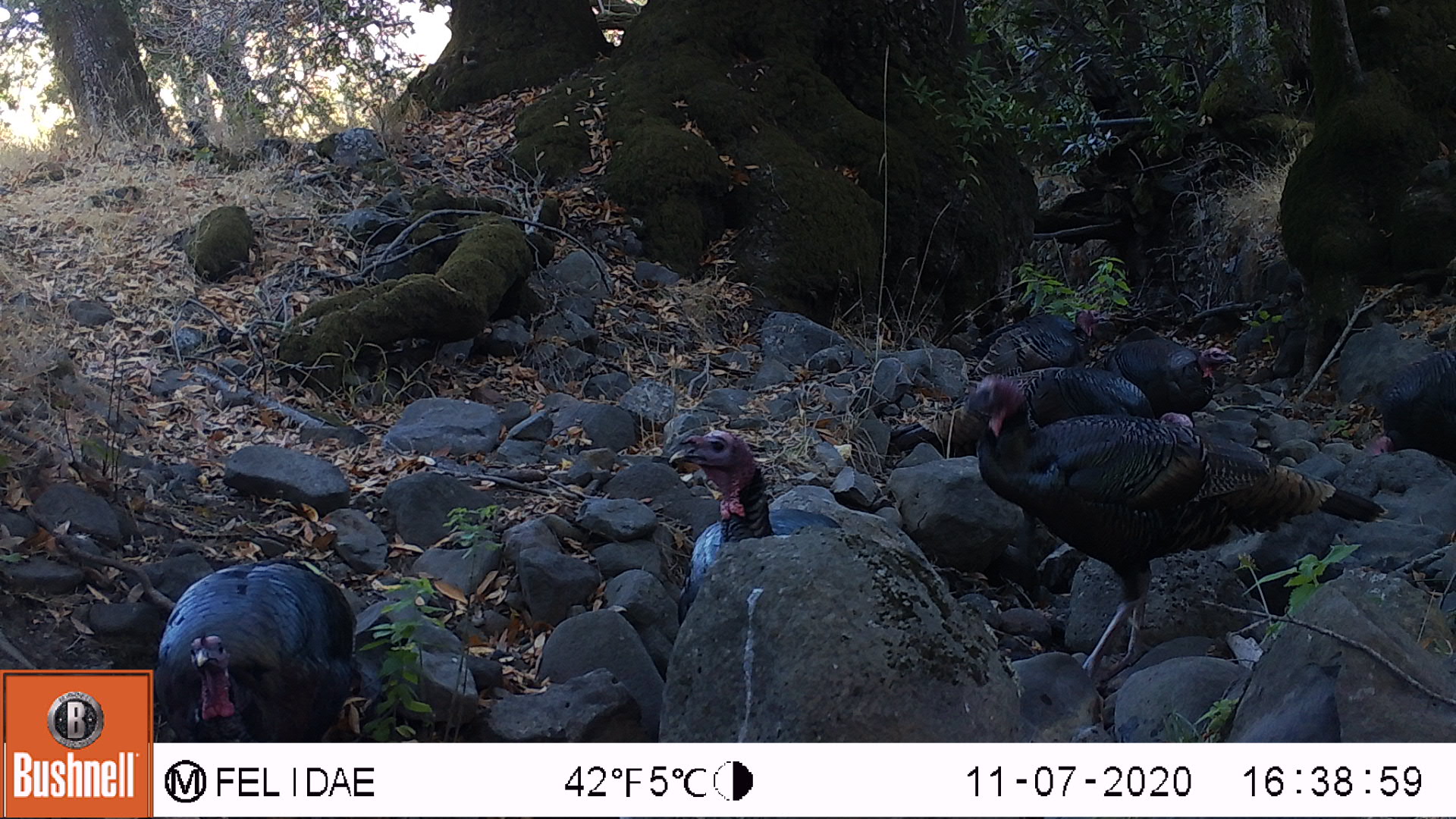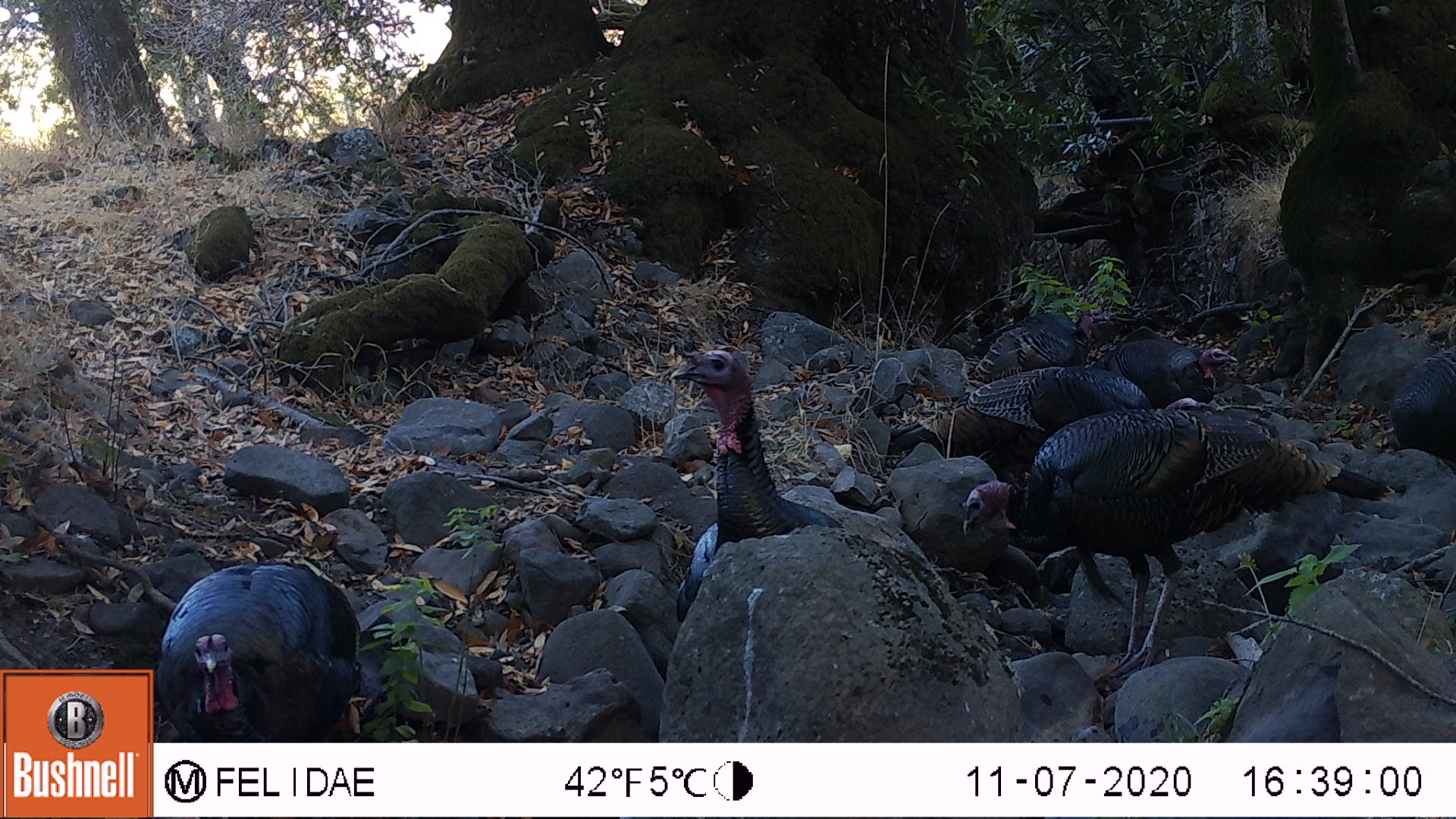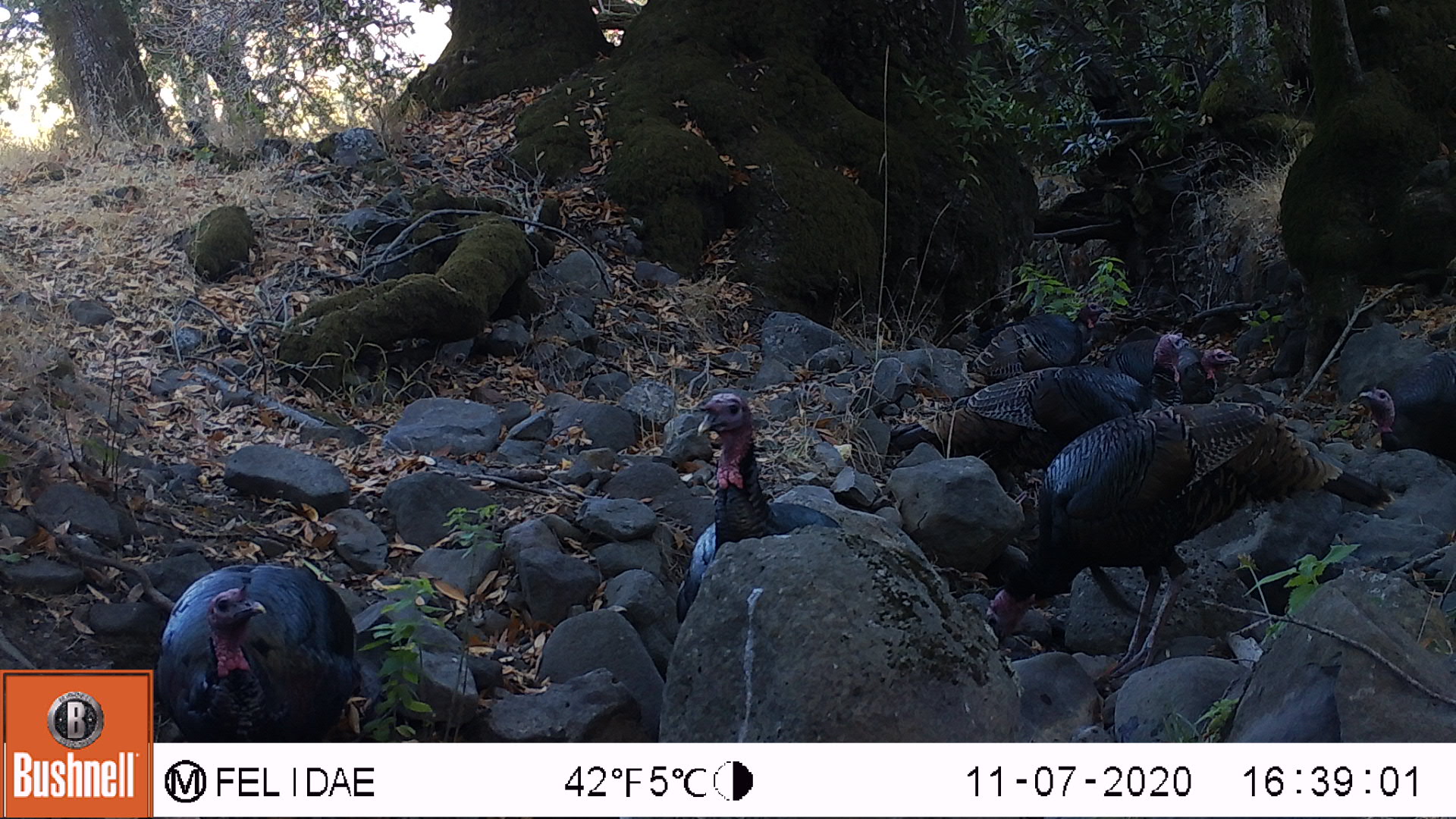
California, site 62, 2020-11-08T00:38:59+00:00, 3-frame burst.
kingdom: Animalia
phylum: Chordata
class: Aves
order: Galliformes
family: Phasianidae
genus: Meleagris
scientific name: Meleagris gallopavo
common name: turkey